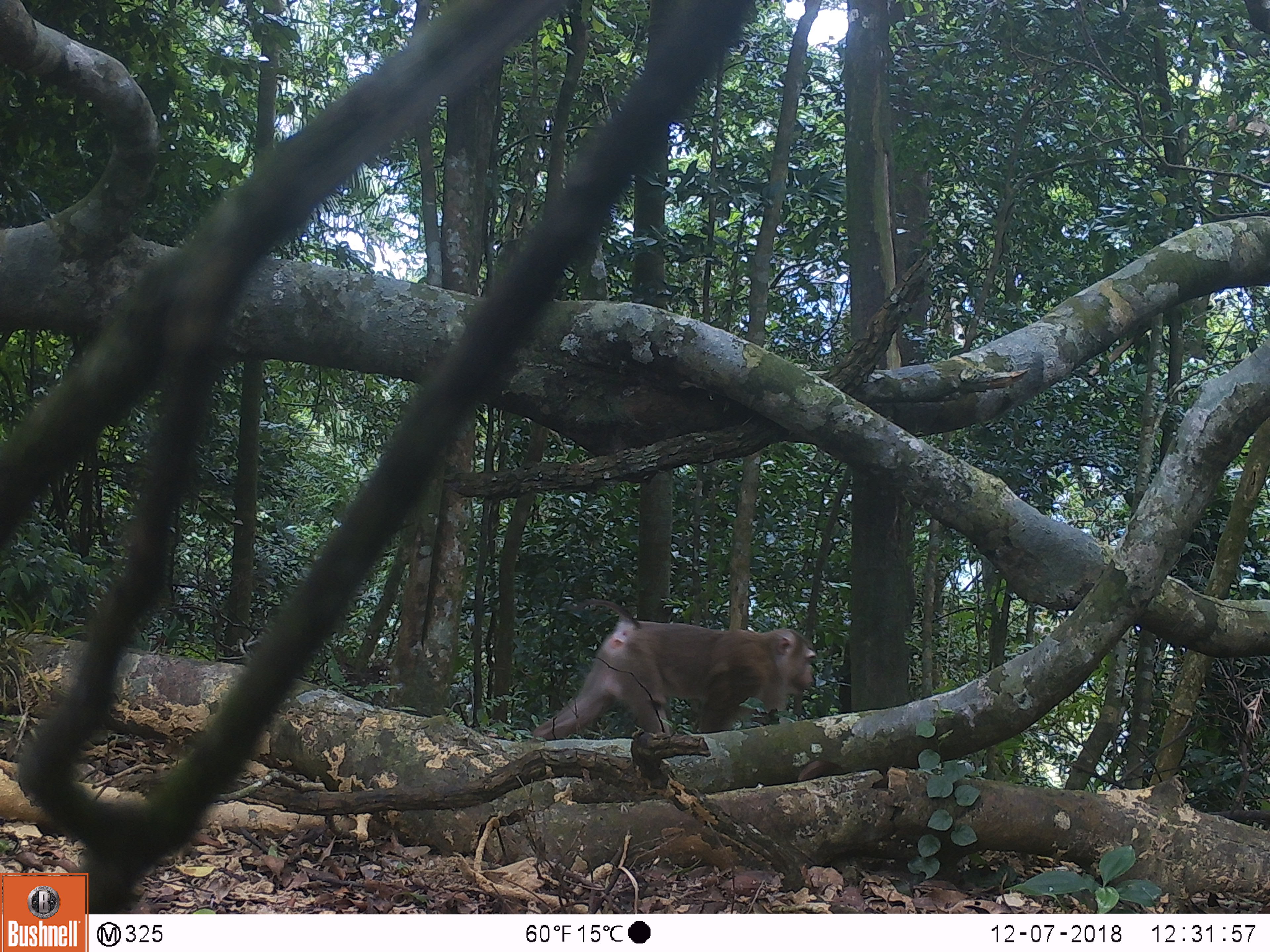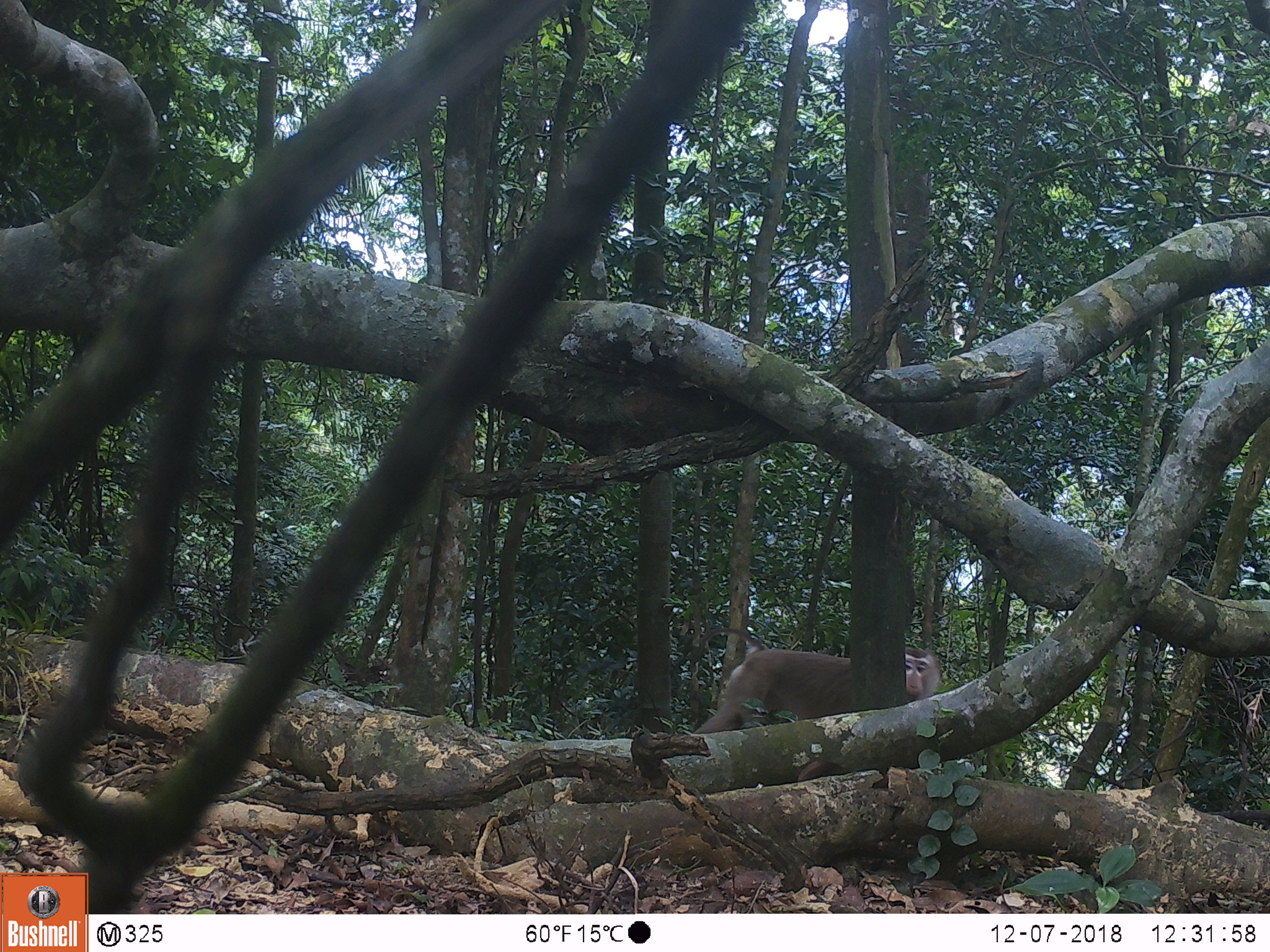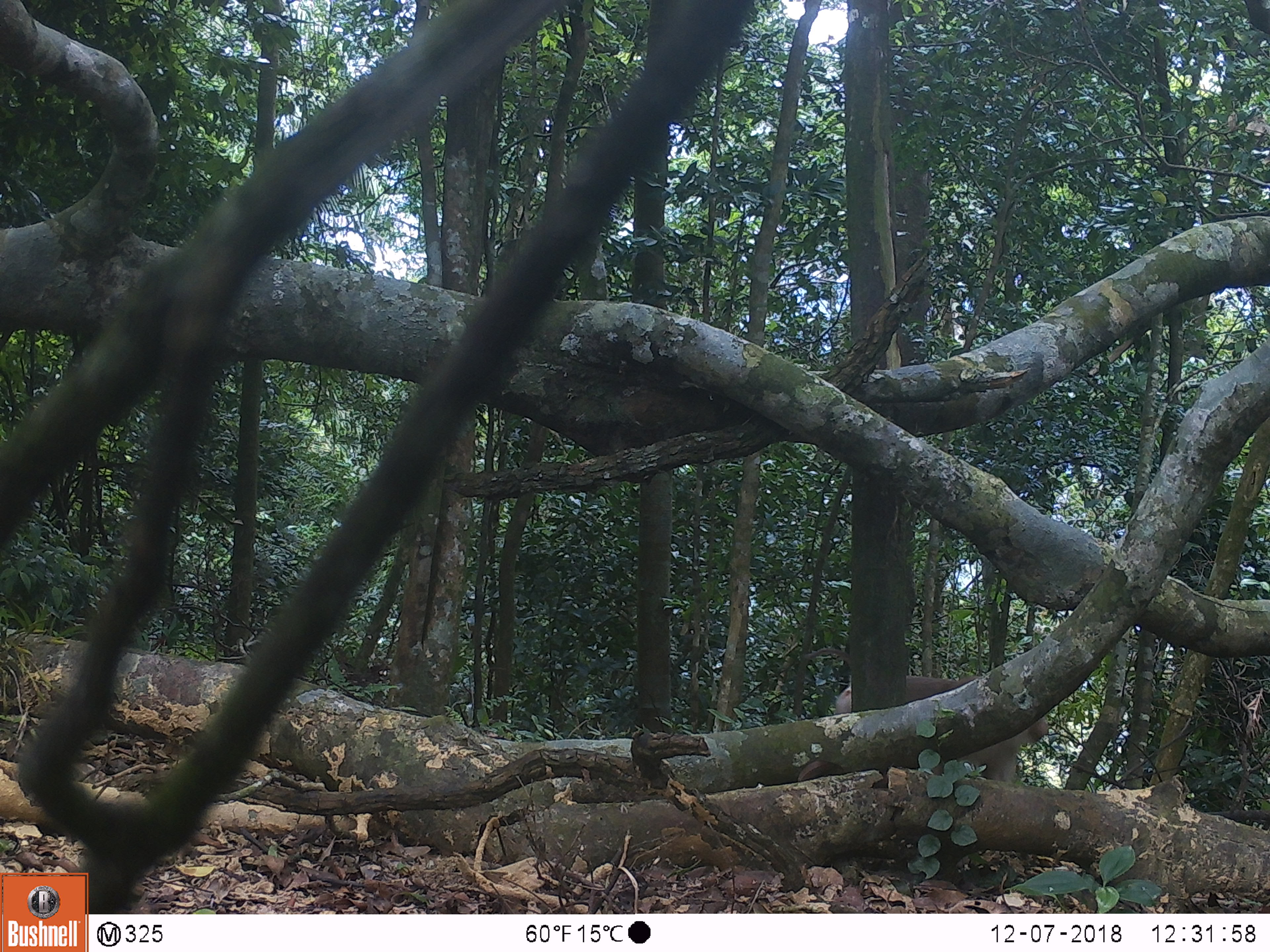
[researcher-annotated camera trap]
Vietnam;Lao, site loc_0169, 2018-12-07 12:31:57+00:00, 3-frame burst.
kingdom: Animalia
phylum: Chordata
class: Mammalia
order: Primates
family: Cercopithecidae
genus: Macaca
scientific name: Macaca nemestrina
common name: pig-tailed macaque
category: pig tailed macaque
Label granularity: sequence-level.